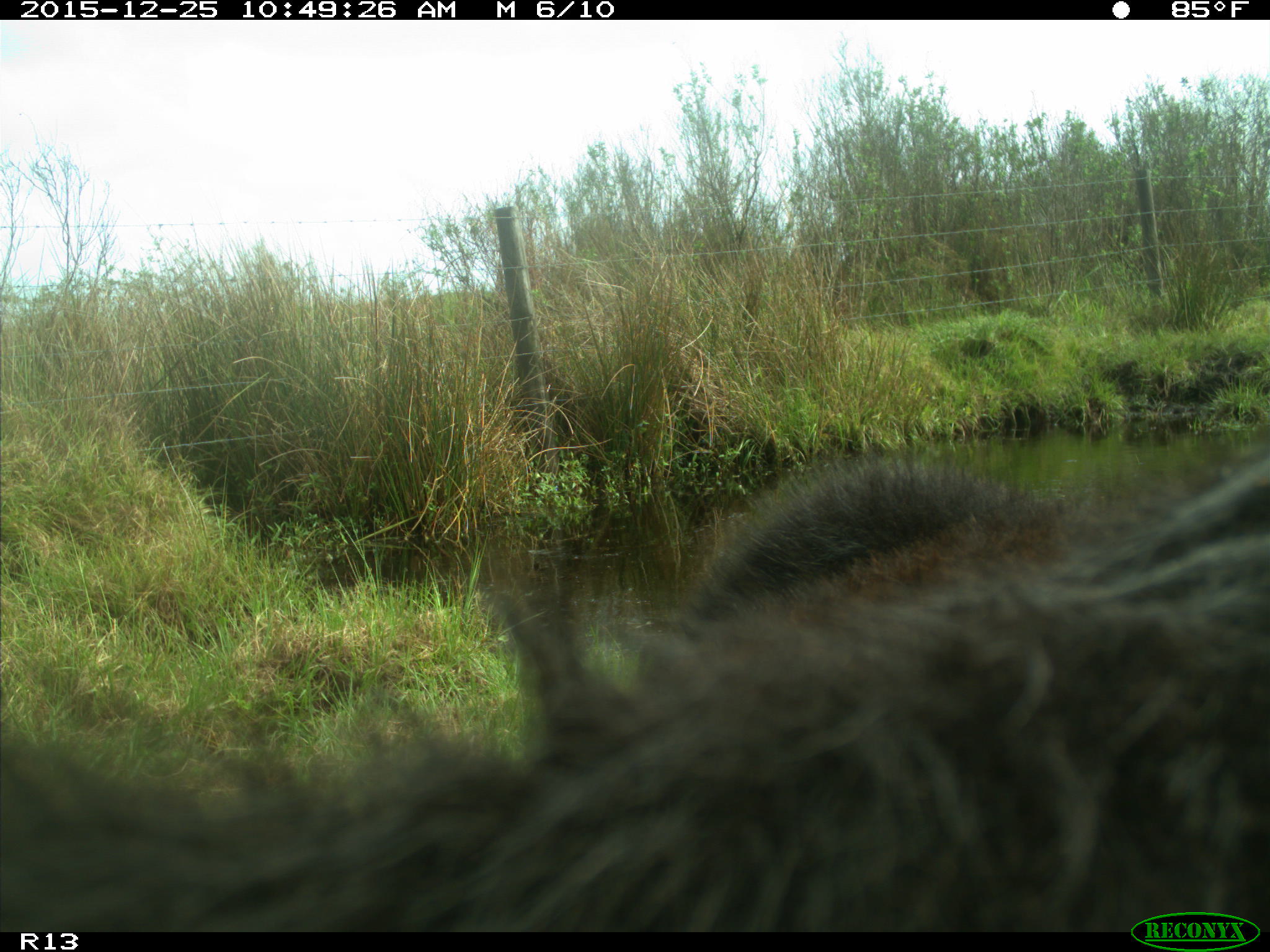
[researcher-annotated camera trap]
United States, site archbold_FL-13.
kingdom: Animalia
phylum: Chordata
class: Mammalia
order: Artiodactyla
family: Bovidae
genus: Bos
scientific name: Bos taurus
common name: domestic cow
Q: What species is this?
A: Bos taurus (domestic cow).